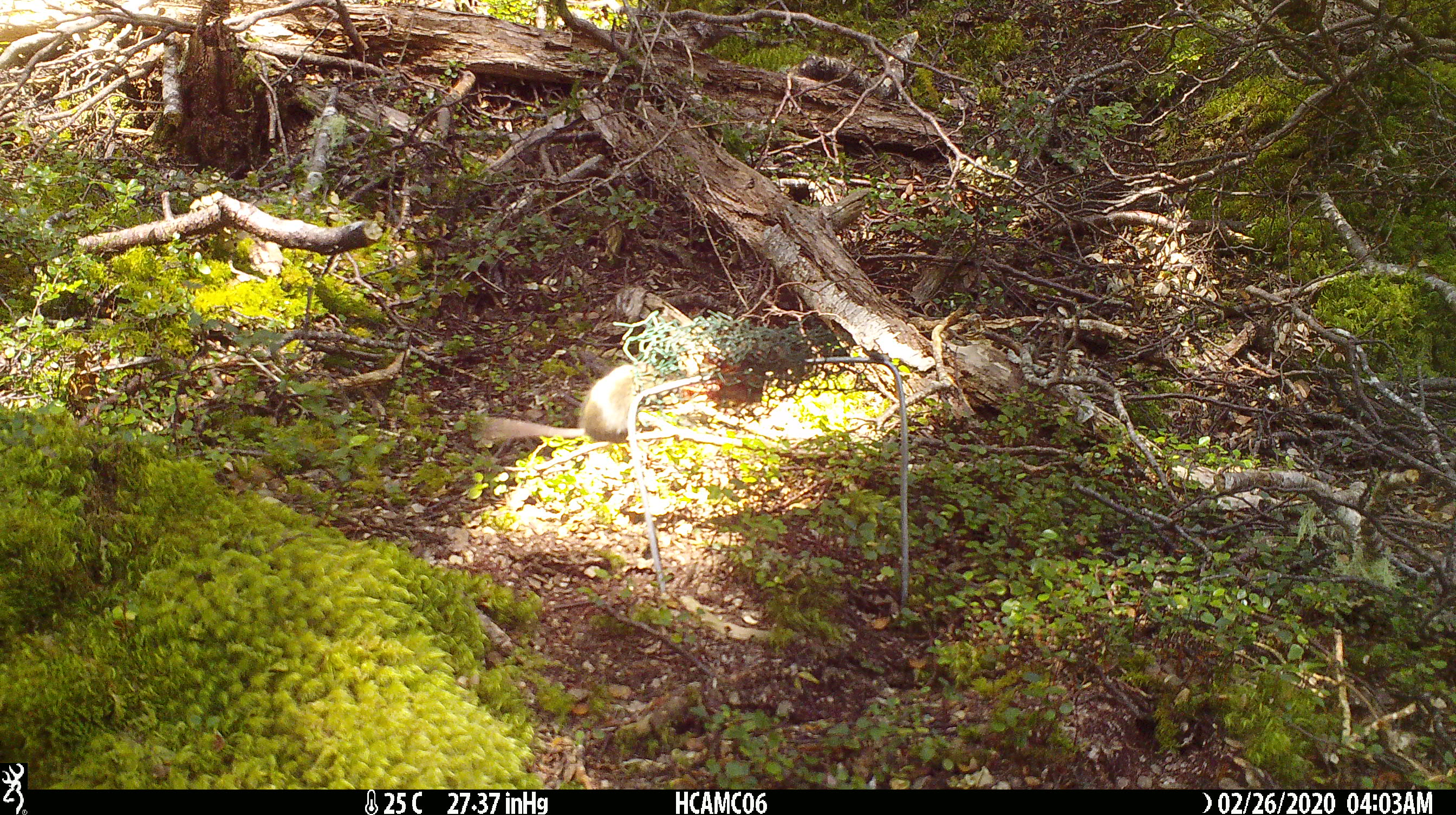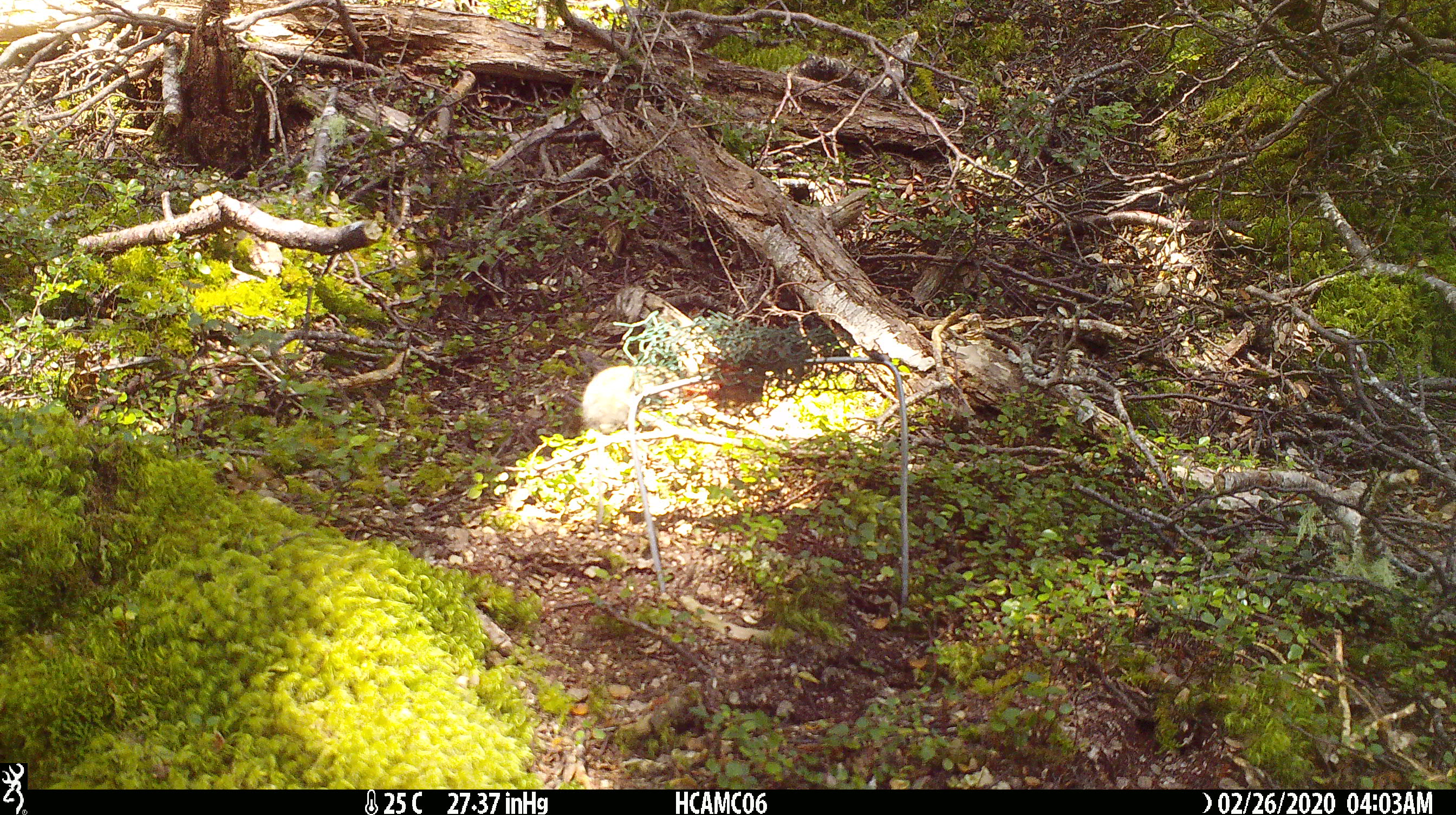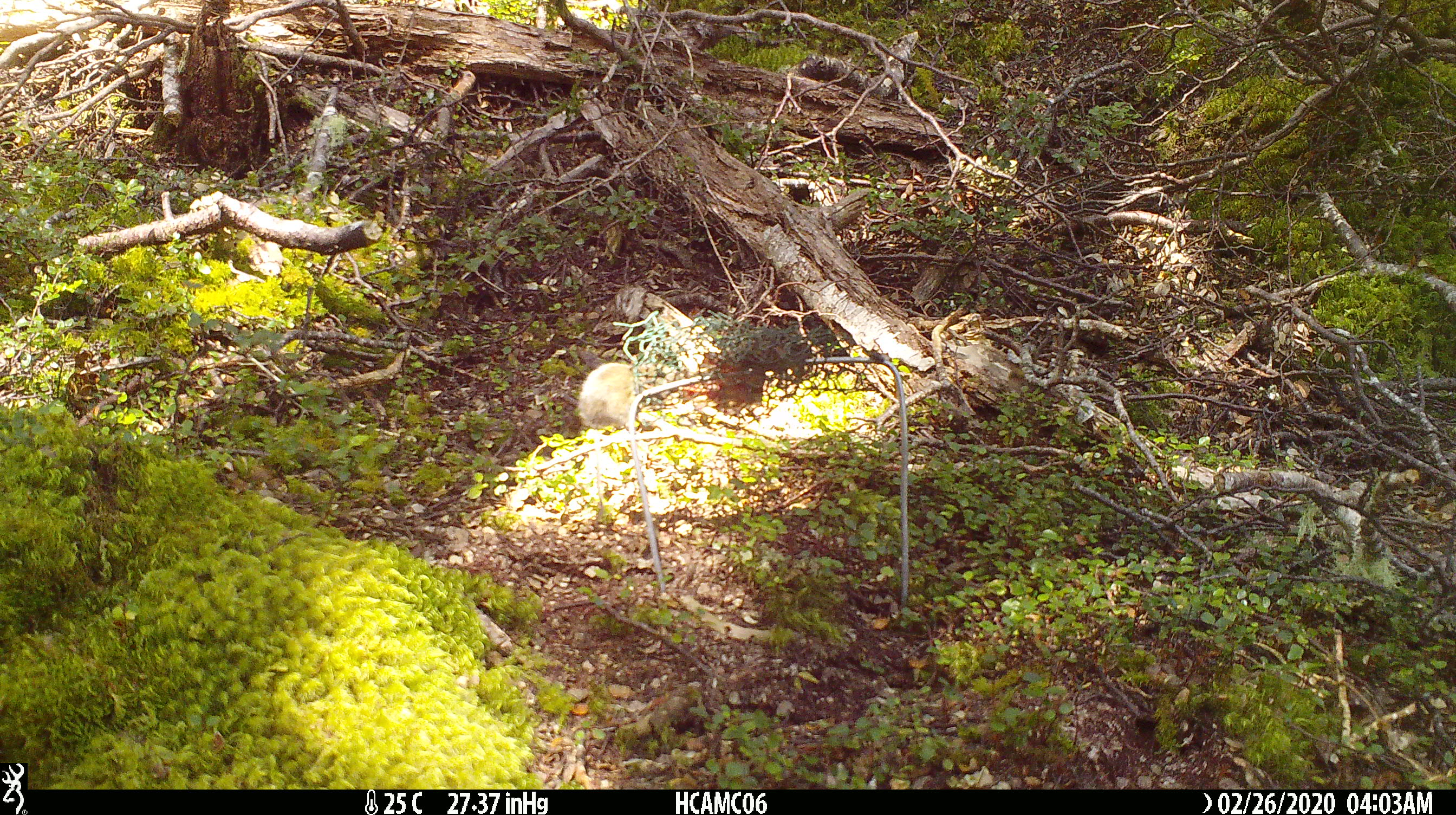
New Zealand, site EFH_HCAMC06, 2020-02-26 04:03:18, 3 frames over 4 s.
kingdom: Animalia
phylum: Chordata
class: Mammalia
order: Rodentia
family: Muridae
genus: Mus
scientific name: Mus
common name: mouse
Mouse (Mus).